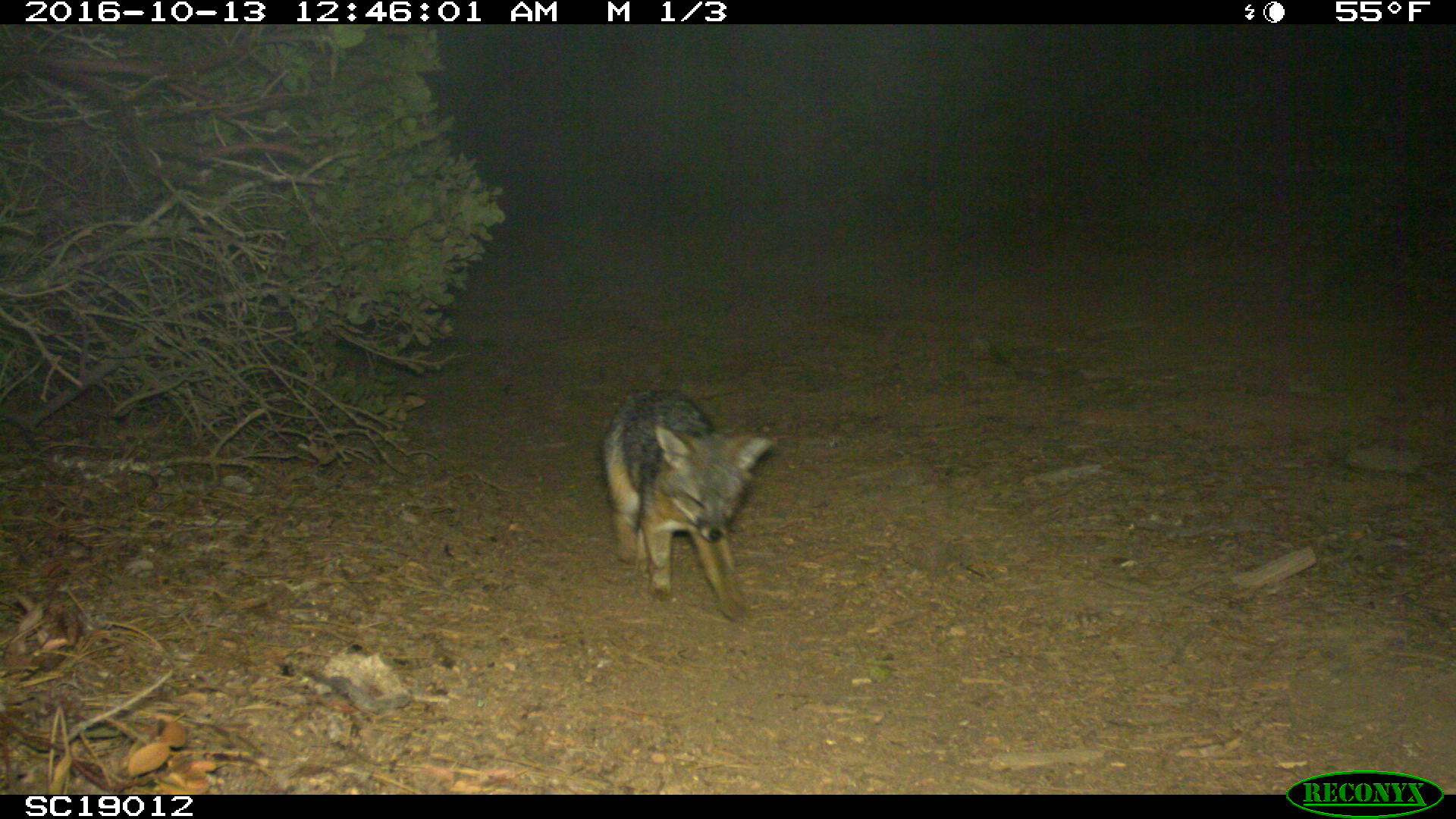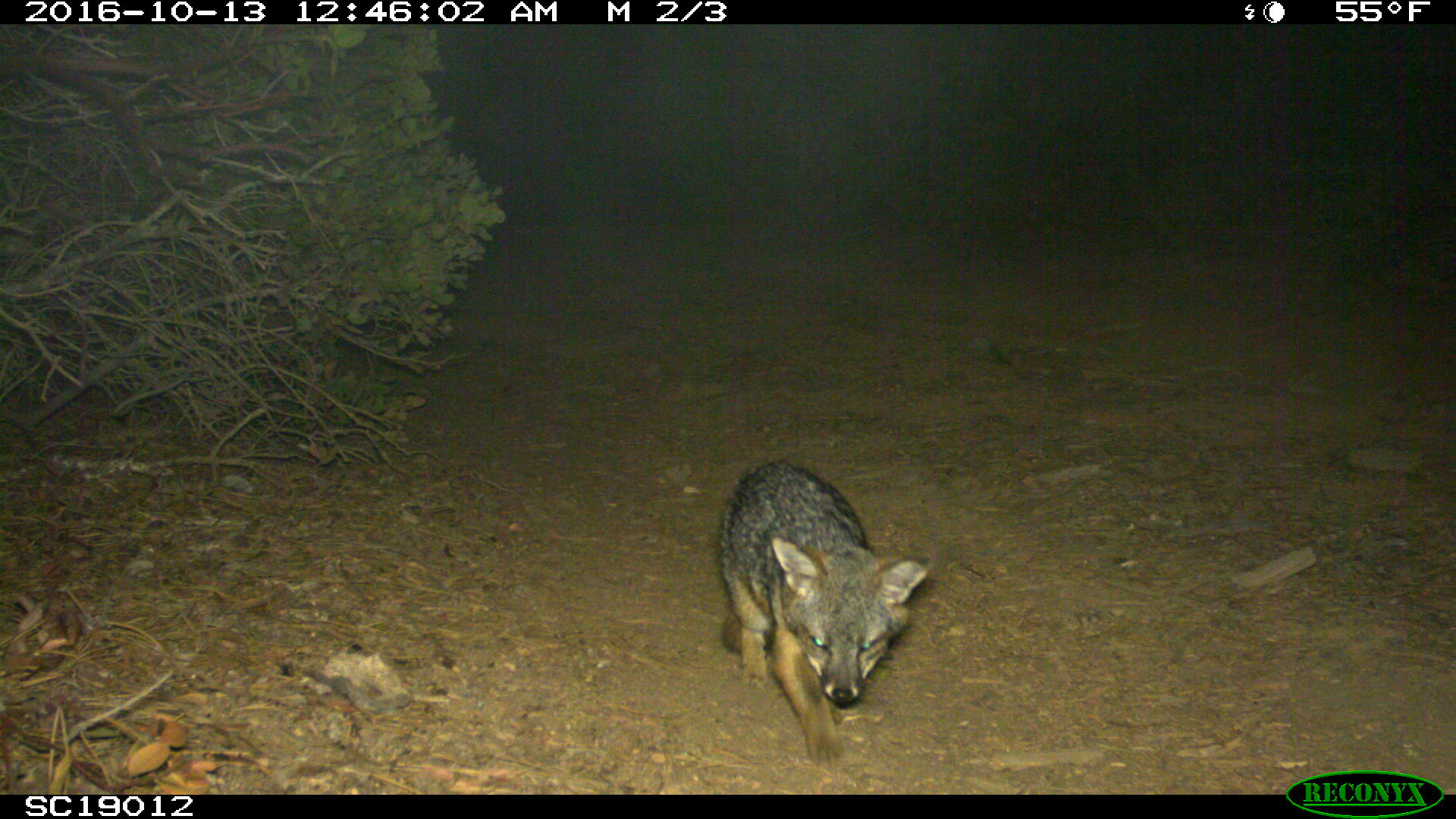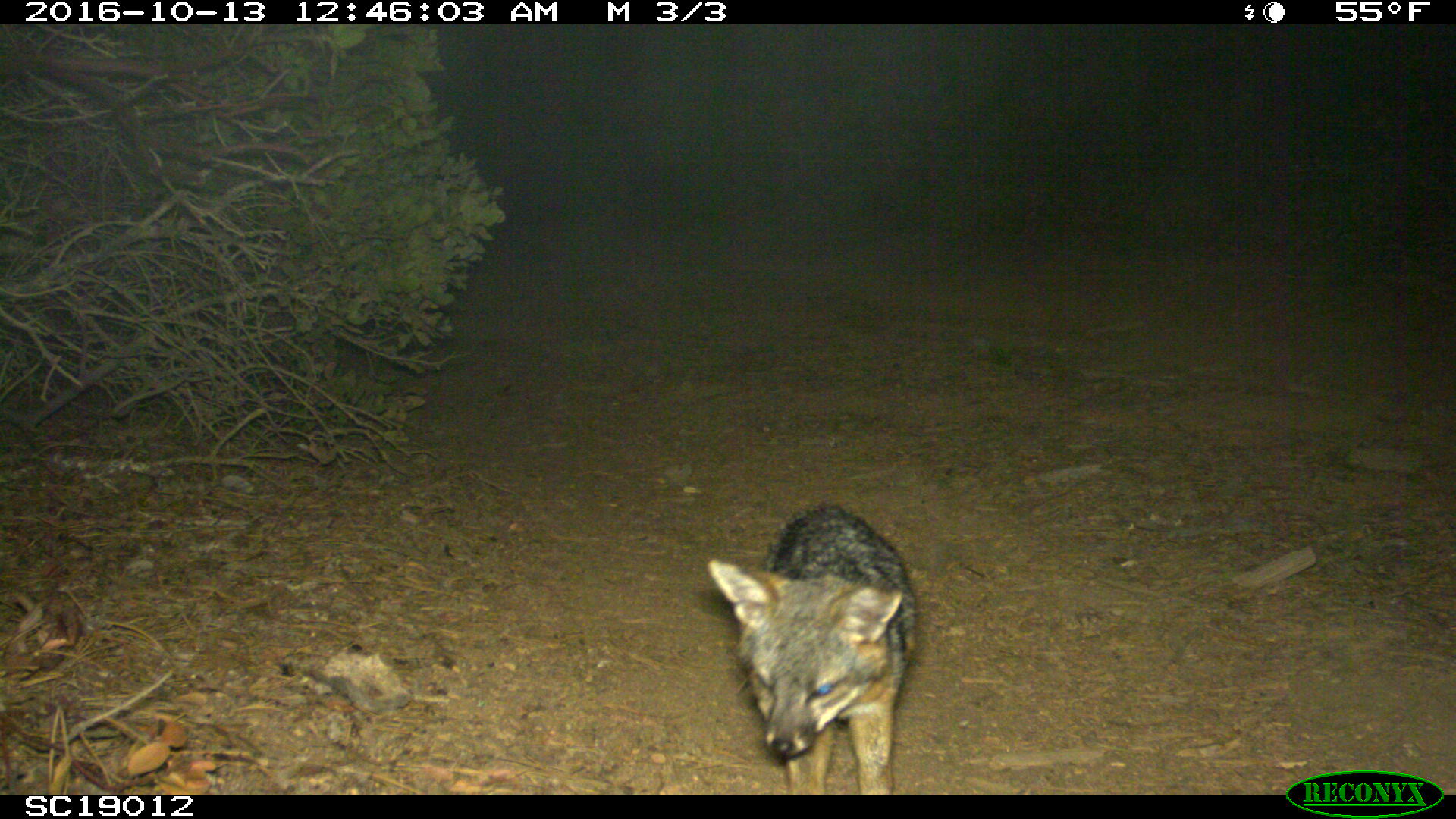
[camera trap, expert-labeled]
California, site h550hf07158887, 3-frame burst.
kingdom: Animalia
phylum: Chordata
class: Mammalia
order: Carnivora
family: Canidae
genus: Urocyon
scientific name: Urocyon littoralis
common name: island fox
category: fox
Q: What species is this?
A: Fox (island fox) (Urocyon littoralis).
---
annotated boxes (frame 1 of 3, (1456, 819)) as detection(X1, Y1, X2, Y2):
fox: detection(598, 387, 771, 623)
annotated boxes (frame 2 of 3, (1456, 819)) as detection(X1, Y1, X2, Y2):
fox: detection(718, 460, 930, 766)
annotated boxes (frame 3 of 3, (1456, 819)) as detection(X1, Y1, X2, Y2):
fox: detection(708, 506, 918, 794)